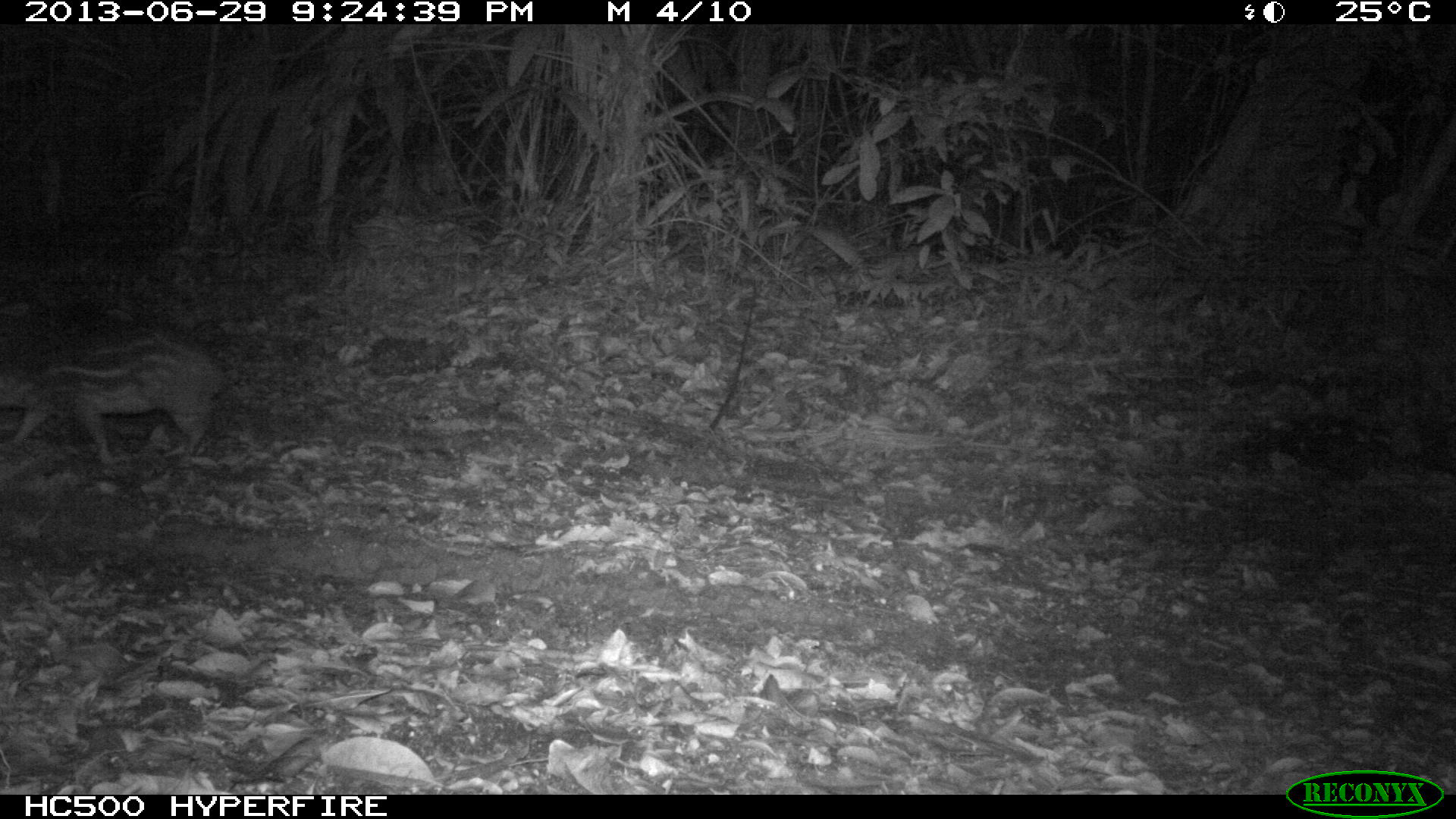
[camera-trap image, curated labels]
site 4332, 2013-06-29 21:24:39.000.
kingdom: Animalia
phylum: Chordata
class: Mammalia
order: Rodentia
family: Cuniculidae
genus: Cuniculus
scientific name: Cuniculus paca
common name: lowland paca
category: agouti paca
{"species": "agouti paca (lowland paca) (Cuniculus paca)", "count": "1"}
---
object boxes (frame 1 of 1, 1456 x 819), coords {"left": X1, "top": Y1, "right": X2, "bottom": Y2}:
agouti paca: {"left": 1, "top": 329, "right": 219, "bottom": 467}